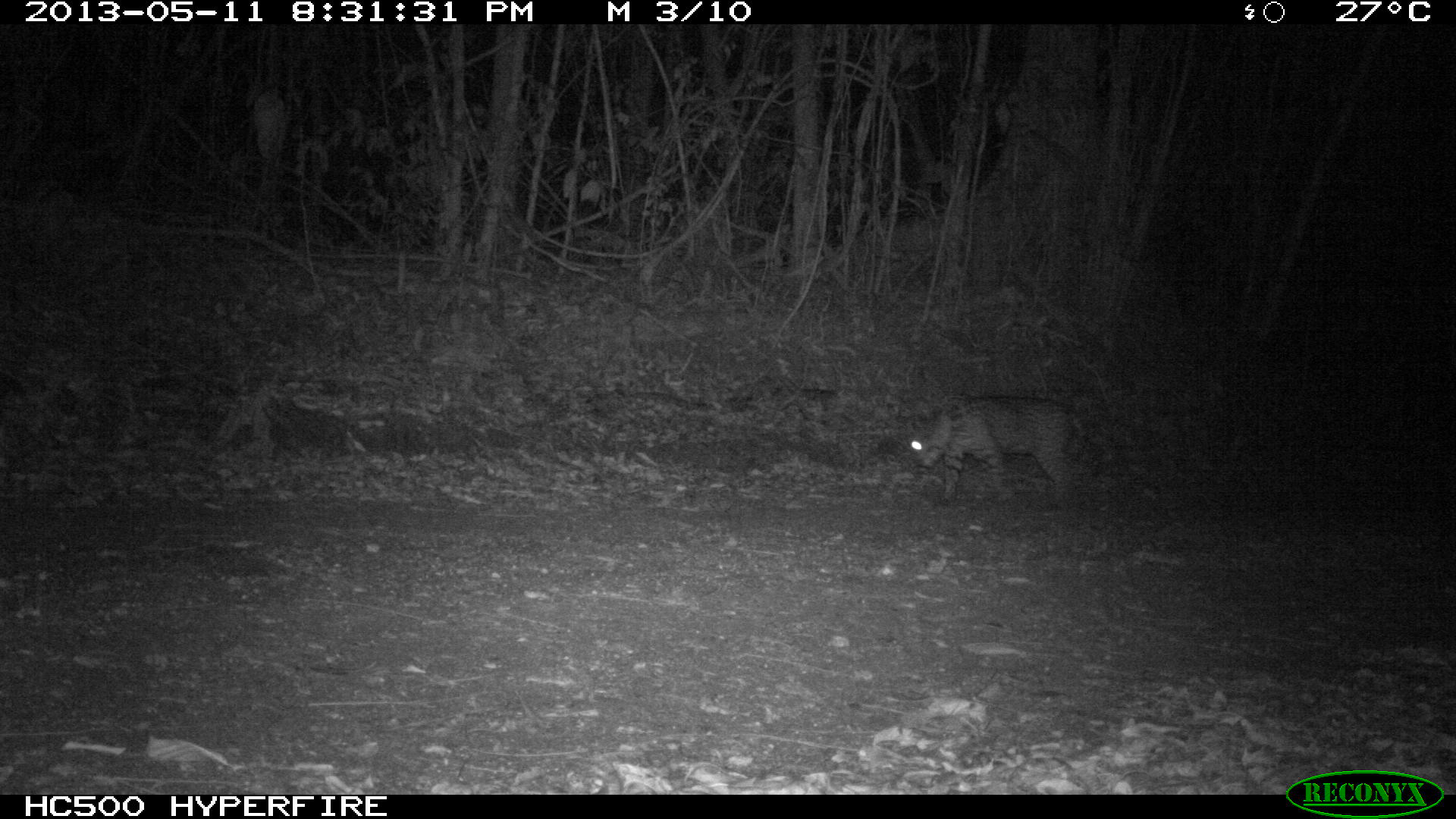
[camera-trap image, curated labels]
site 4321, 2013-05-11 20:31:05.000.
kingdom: Animalia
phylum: Chordata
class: Mammalia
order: Carnivora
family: Felidae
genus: Leopardus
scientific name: Leopardus pardalis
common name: ocelot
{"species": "Leopardus pardalis (ocelot)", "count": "1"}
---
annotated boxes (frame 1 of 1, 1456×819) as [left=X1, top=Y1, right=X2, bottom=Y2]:
leopardus pardalis: [left=907, top=397, right=1091, bottom=508]